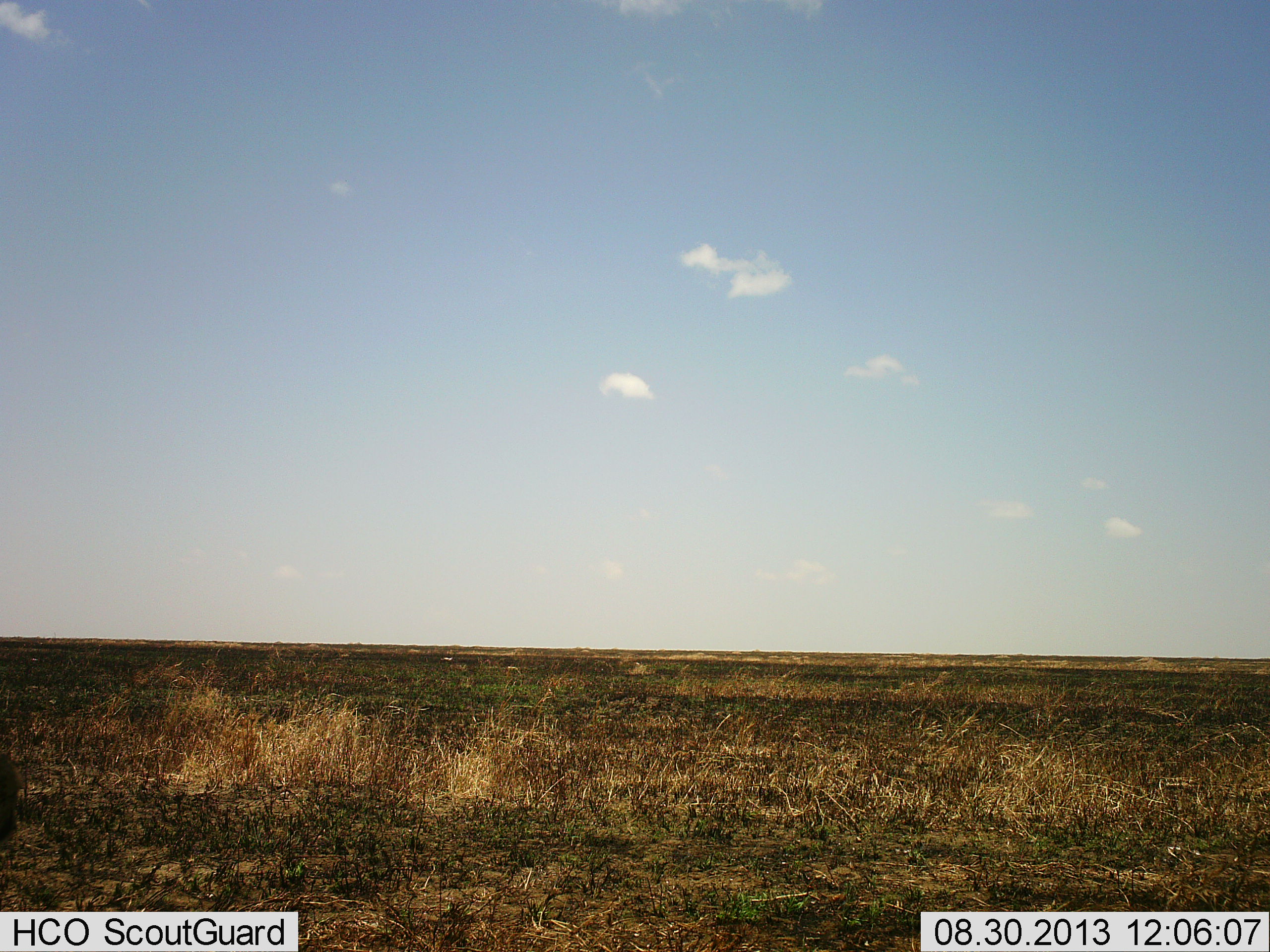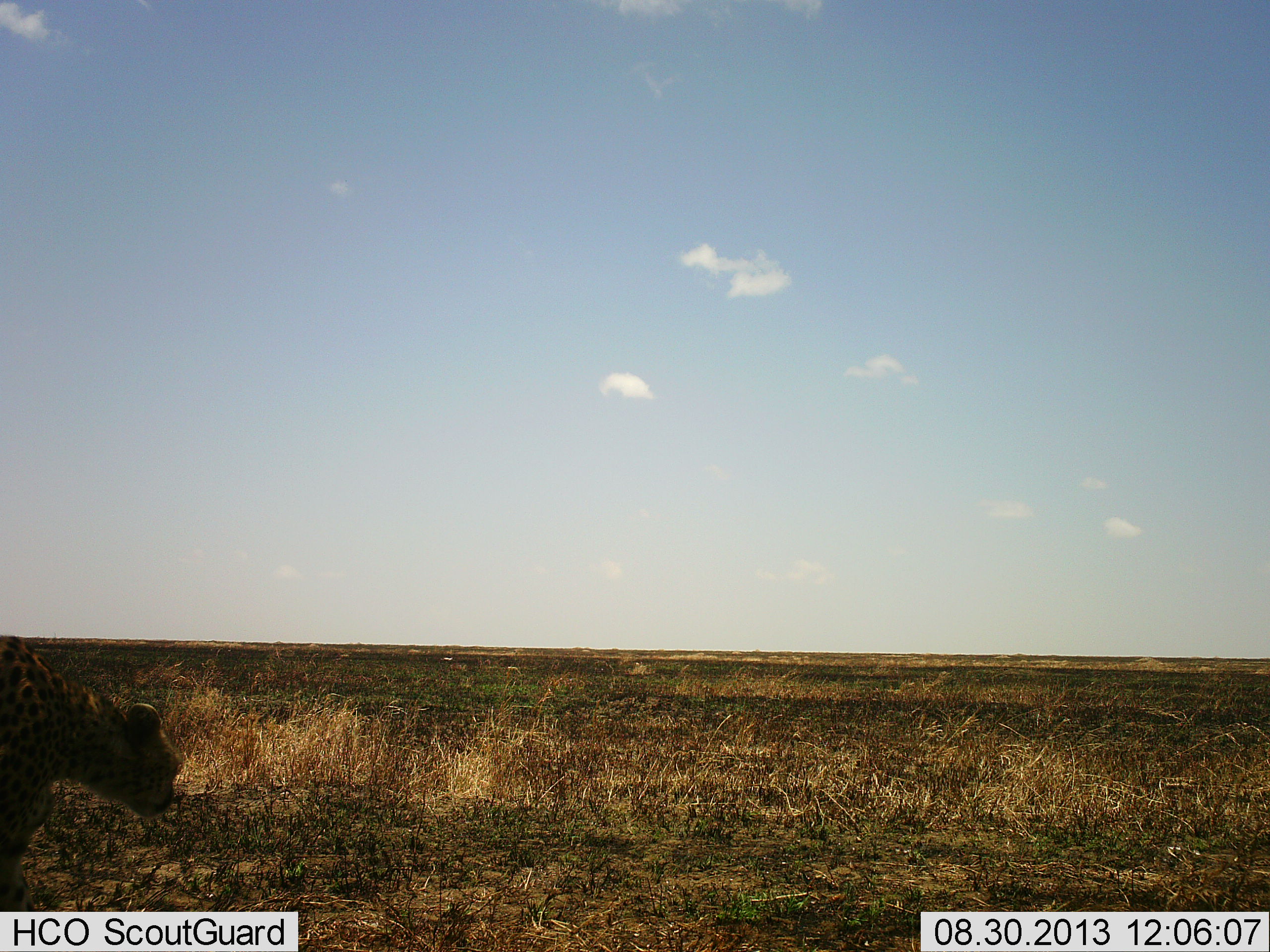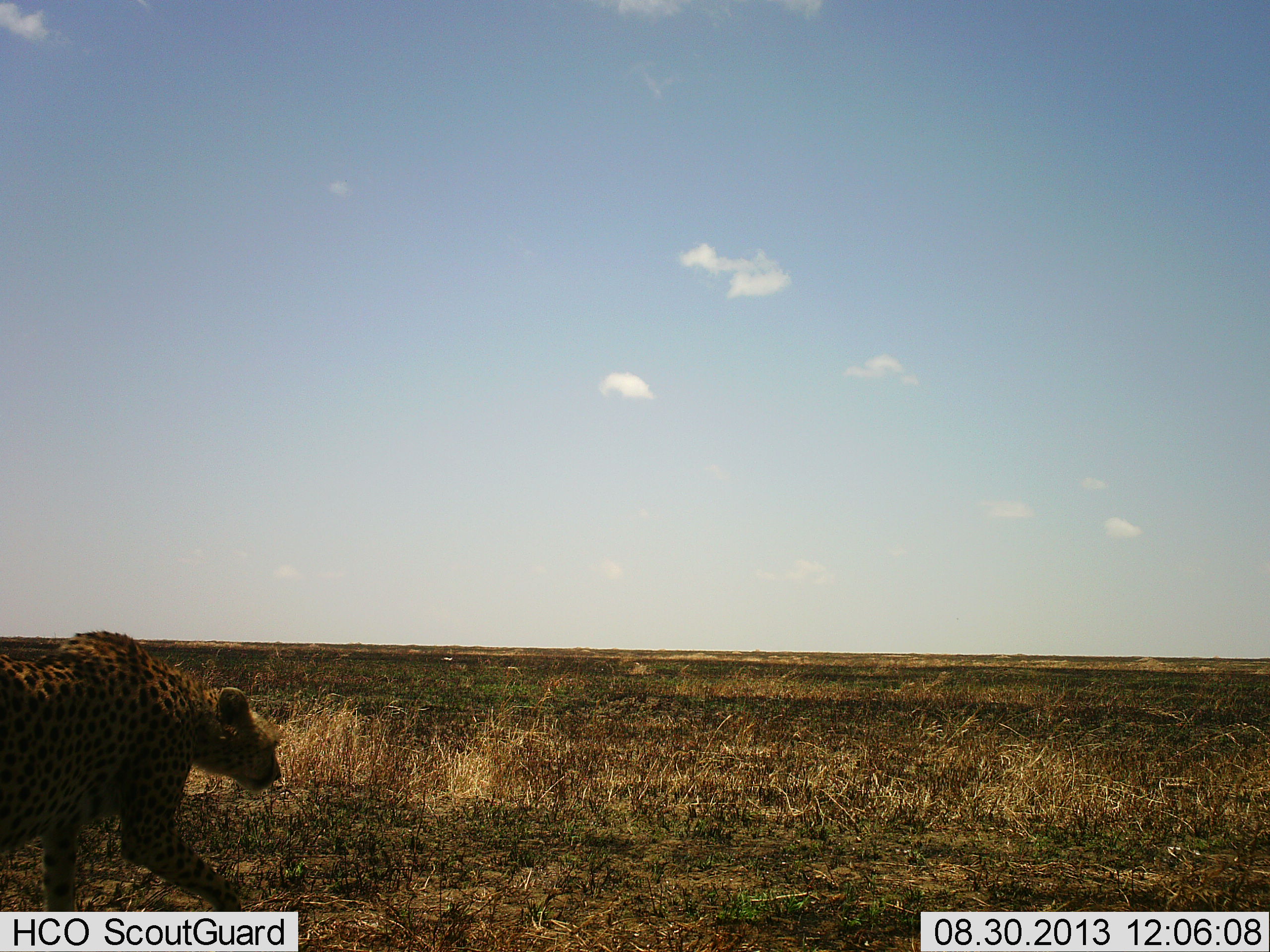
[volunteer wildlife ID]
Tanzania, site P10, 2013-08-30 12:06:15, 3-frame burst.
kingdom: Animalia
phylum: Chordata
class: Mammalia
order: Carnivora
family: Felidae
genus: Acinonyx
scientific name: Acinonyx jubatus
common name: cheetah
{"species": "cheetah (Acinonyx jubatus)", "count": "1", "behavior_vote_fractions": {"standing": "7%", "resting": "0%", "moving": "100%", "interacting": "0%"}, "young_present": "0%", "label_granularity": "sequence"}